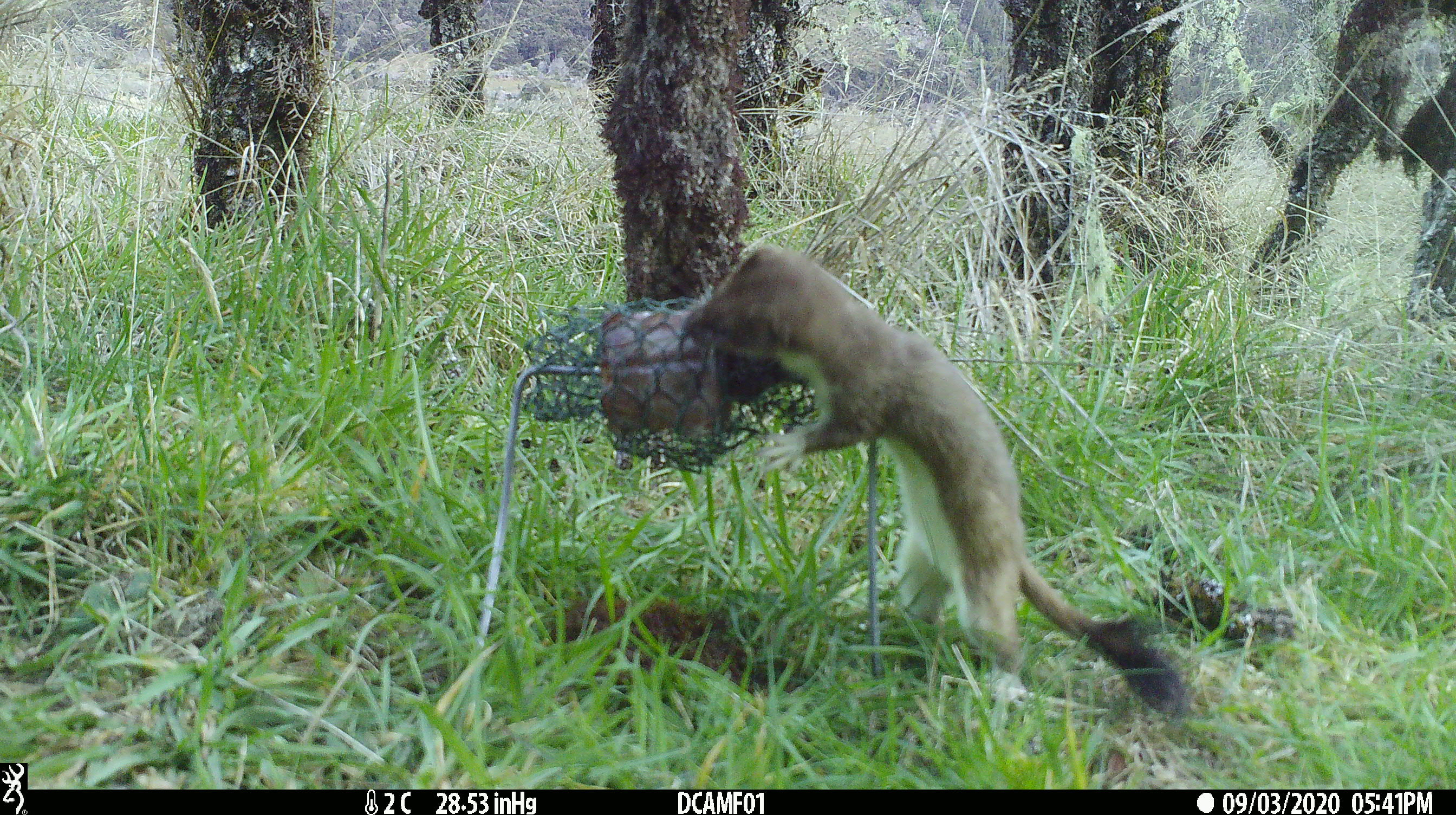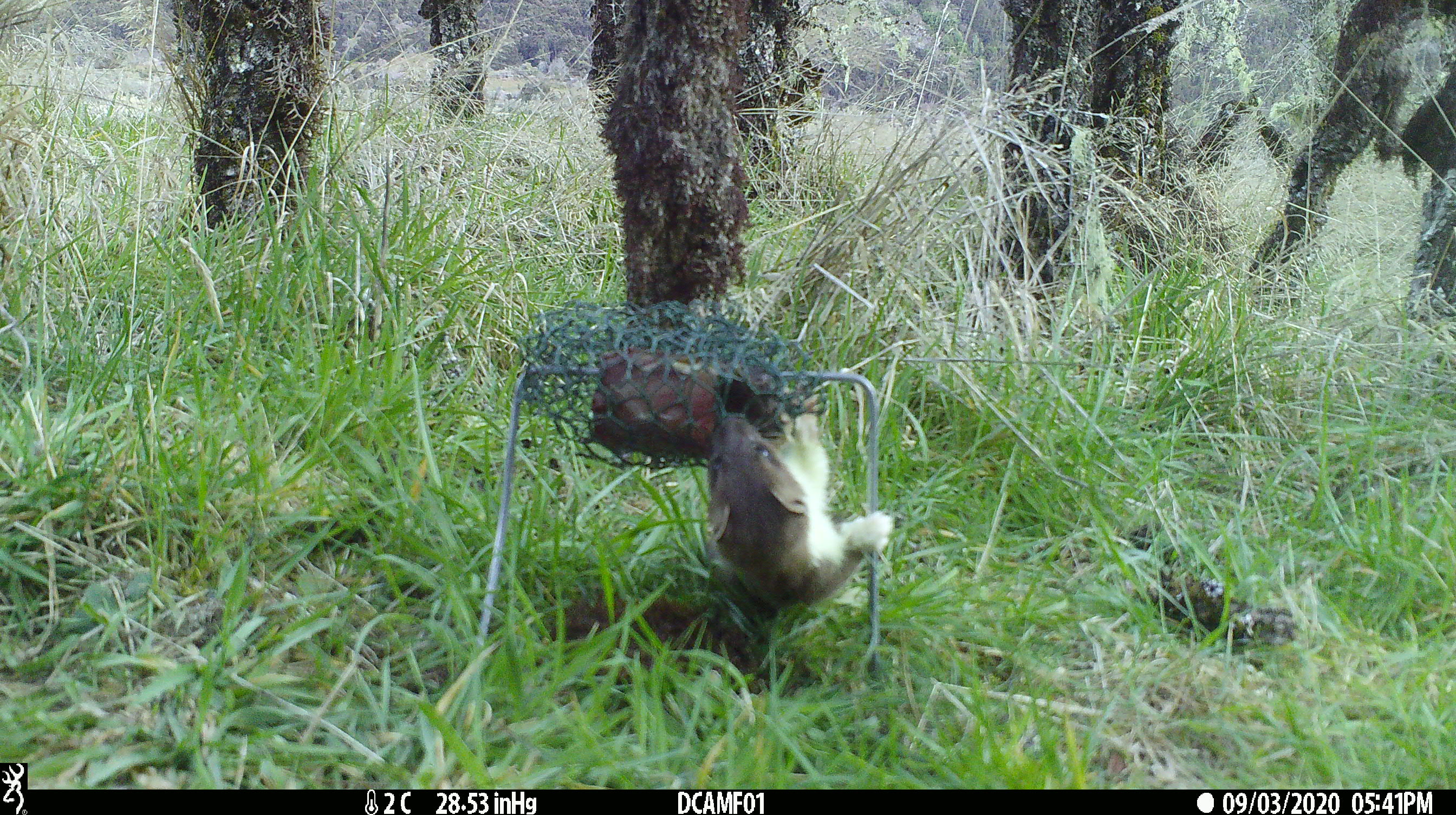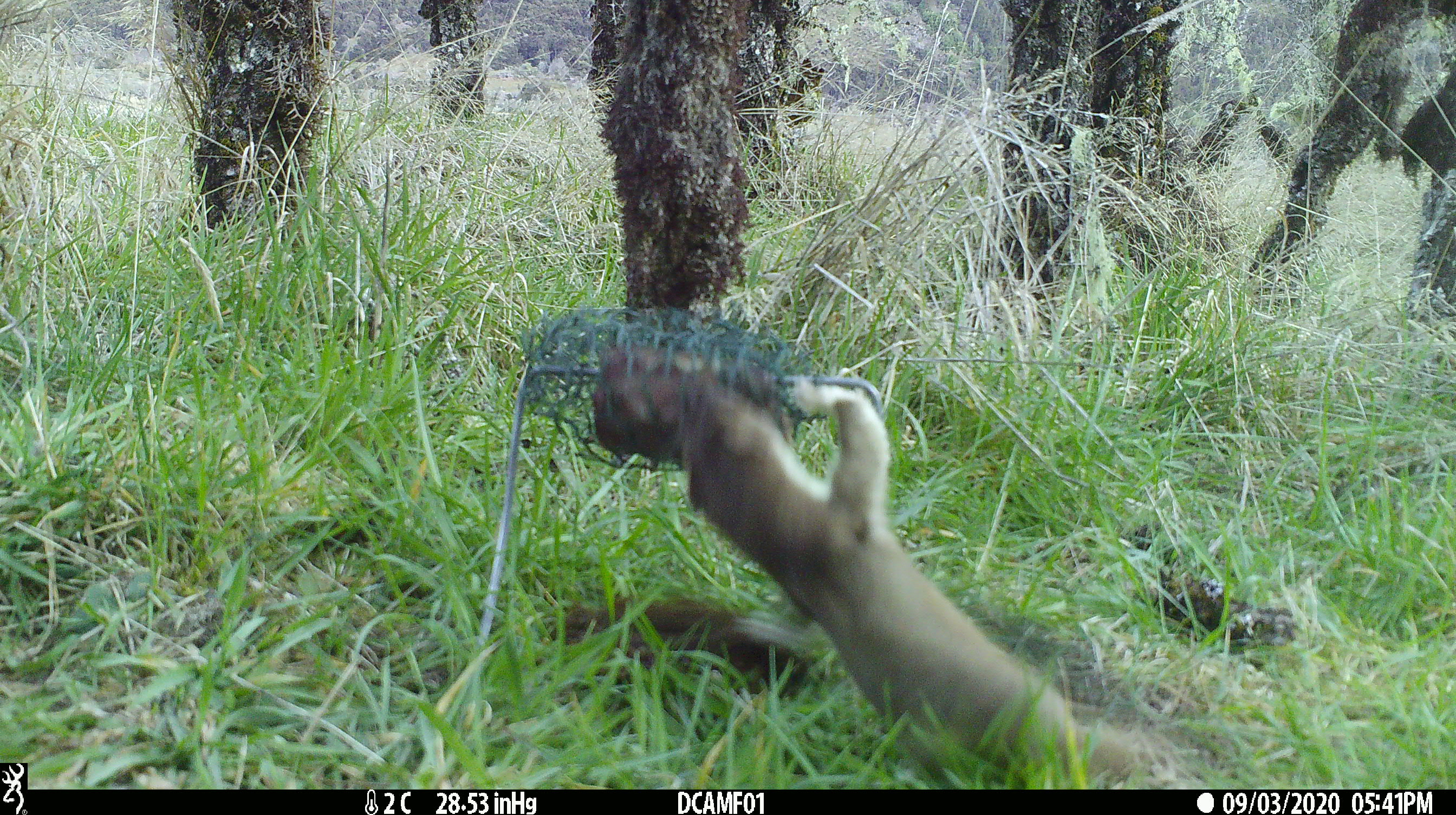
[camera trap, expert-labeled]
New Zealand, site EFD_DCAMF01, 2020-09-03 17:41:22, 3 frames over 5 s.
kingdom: Animalia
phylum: Chordata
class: Mammalia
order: Carnivora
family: Mustelidae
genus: Mustela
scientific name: Mustela erminea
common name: stoat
Stoat (Mustela erminea).